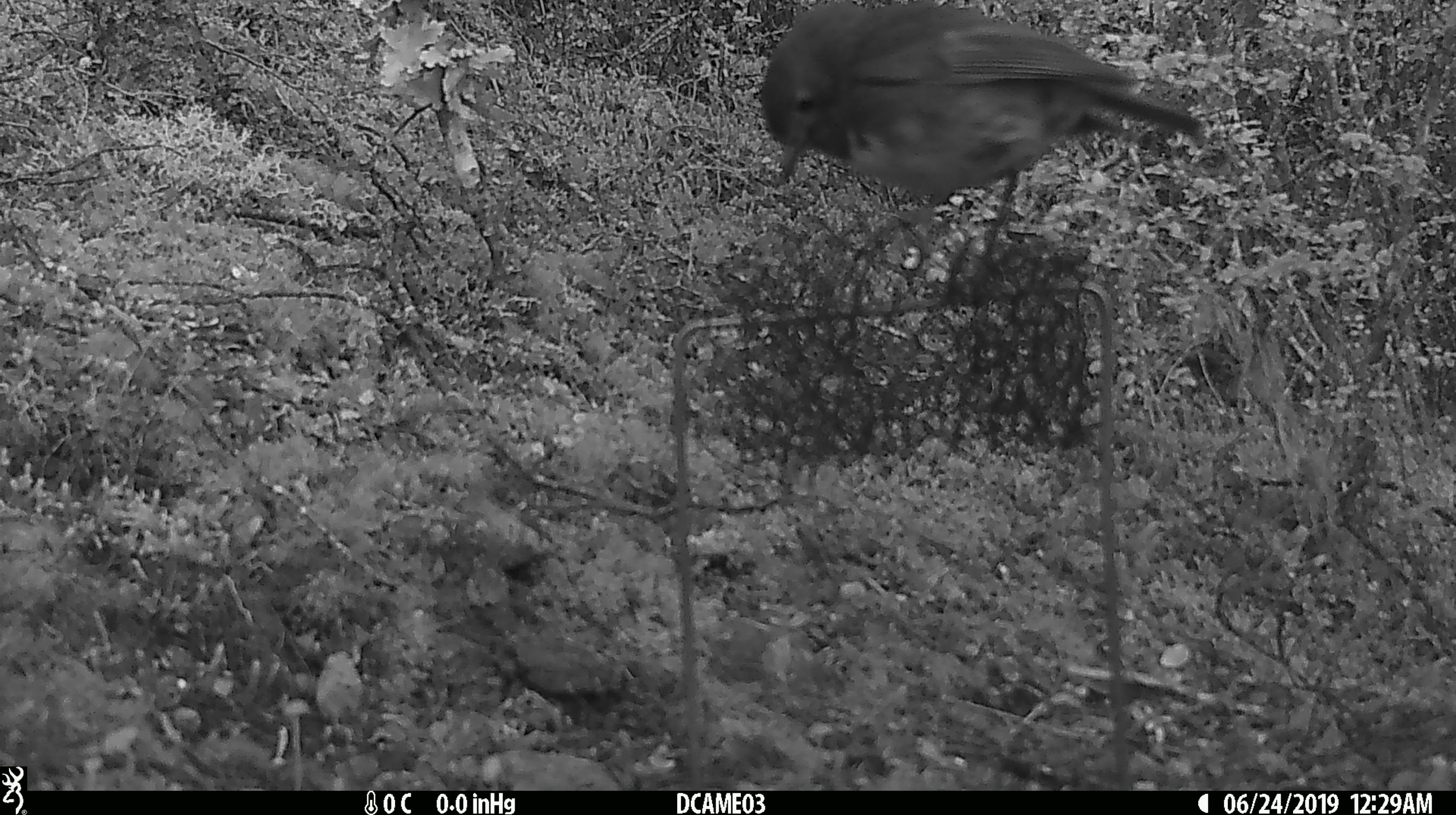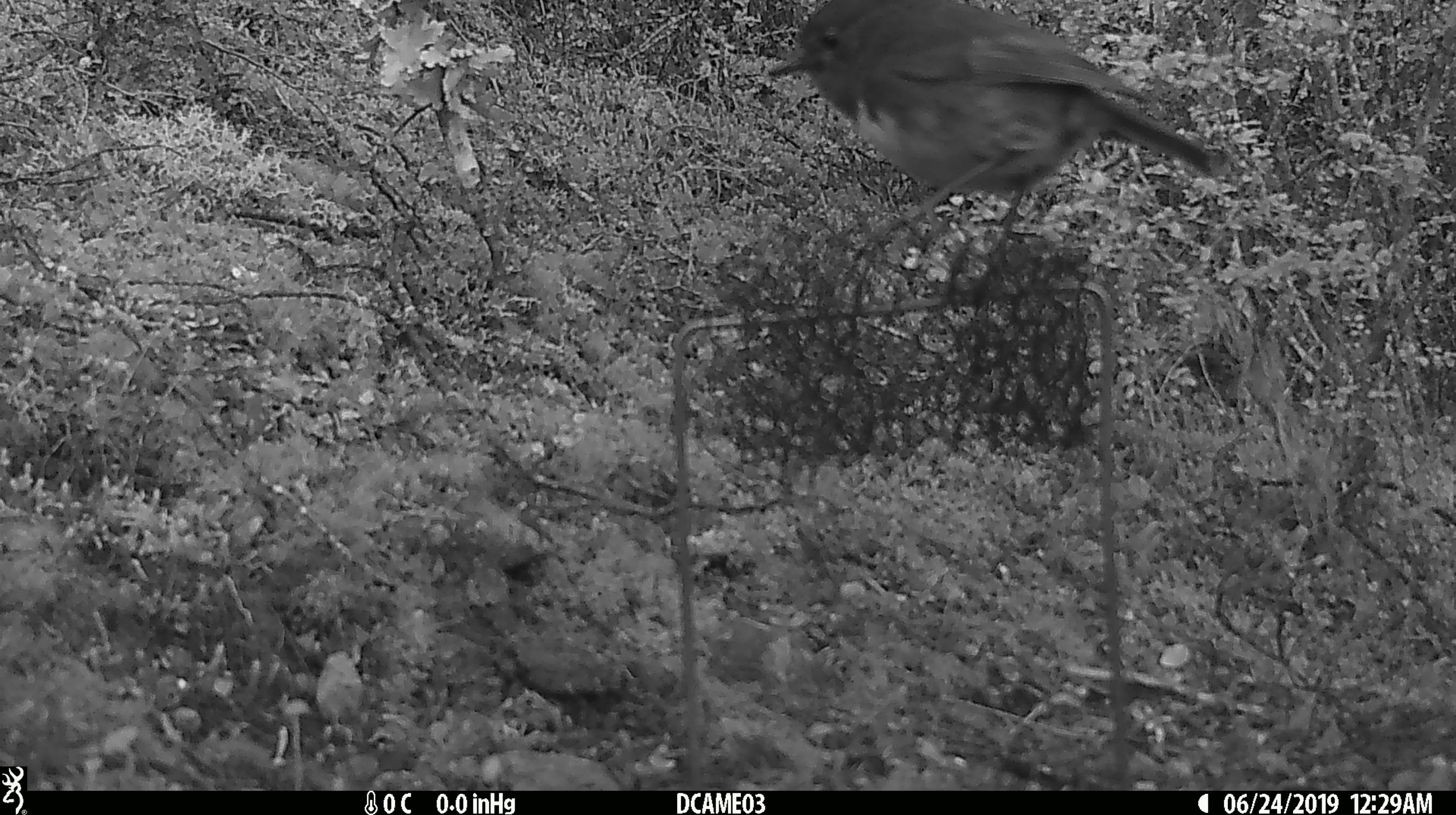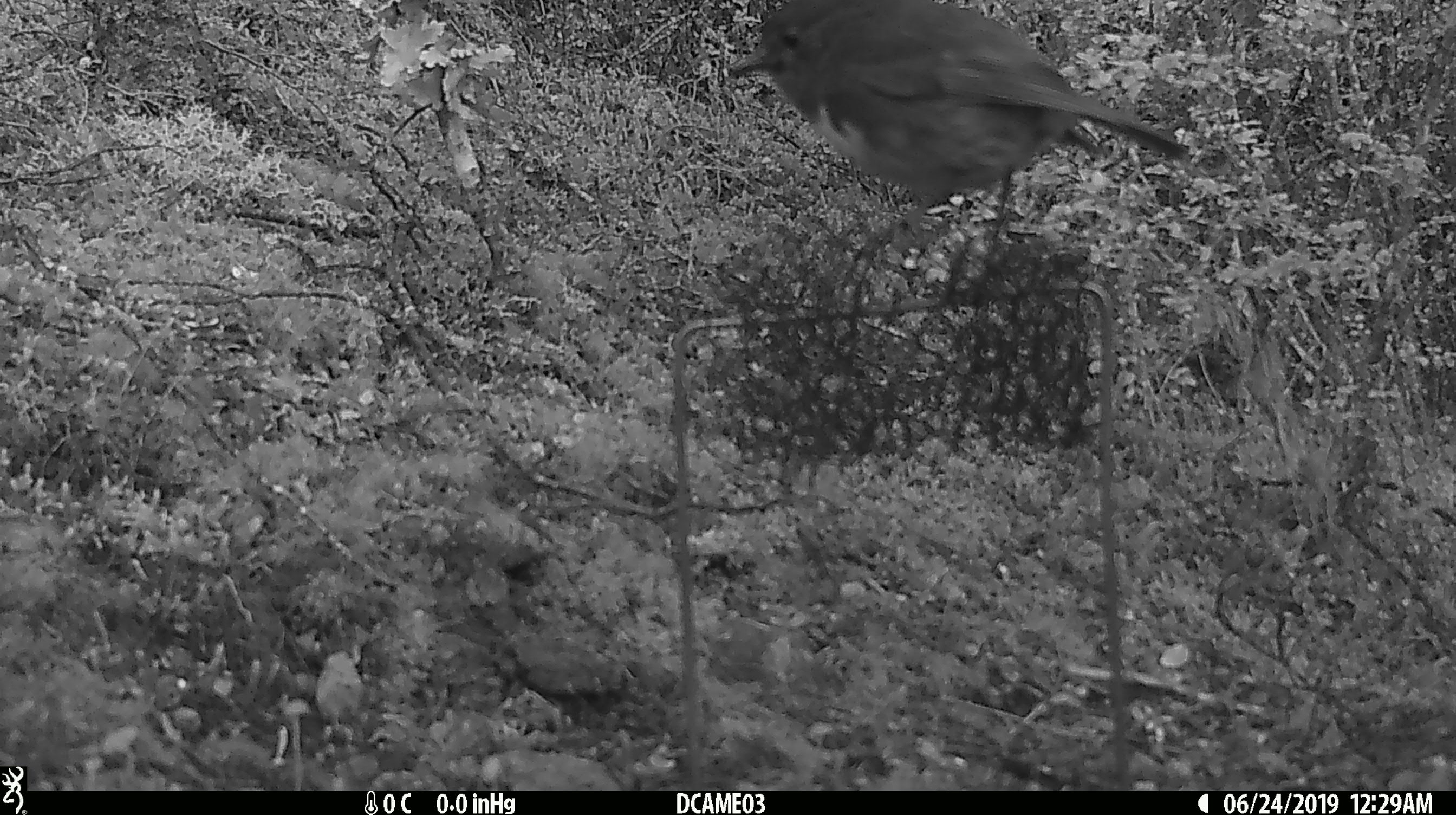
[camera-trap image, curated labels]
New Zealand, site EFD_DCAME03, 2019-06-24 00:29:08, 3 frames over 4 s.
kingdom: Animalia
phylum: Chordata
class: Aves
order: Passeriformes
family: Petroicidae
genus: Petroica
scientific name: Petroica australis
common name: new zealand robin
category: robin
Robin (new zealand robin) (Petroica australis).